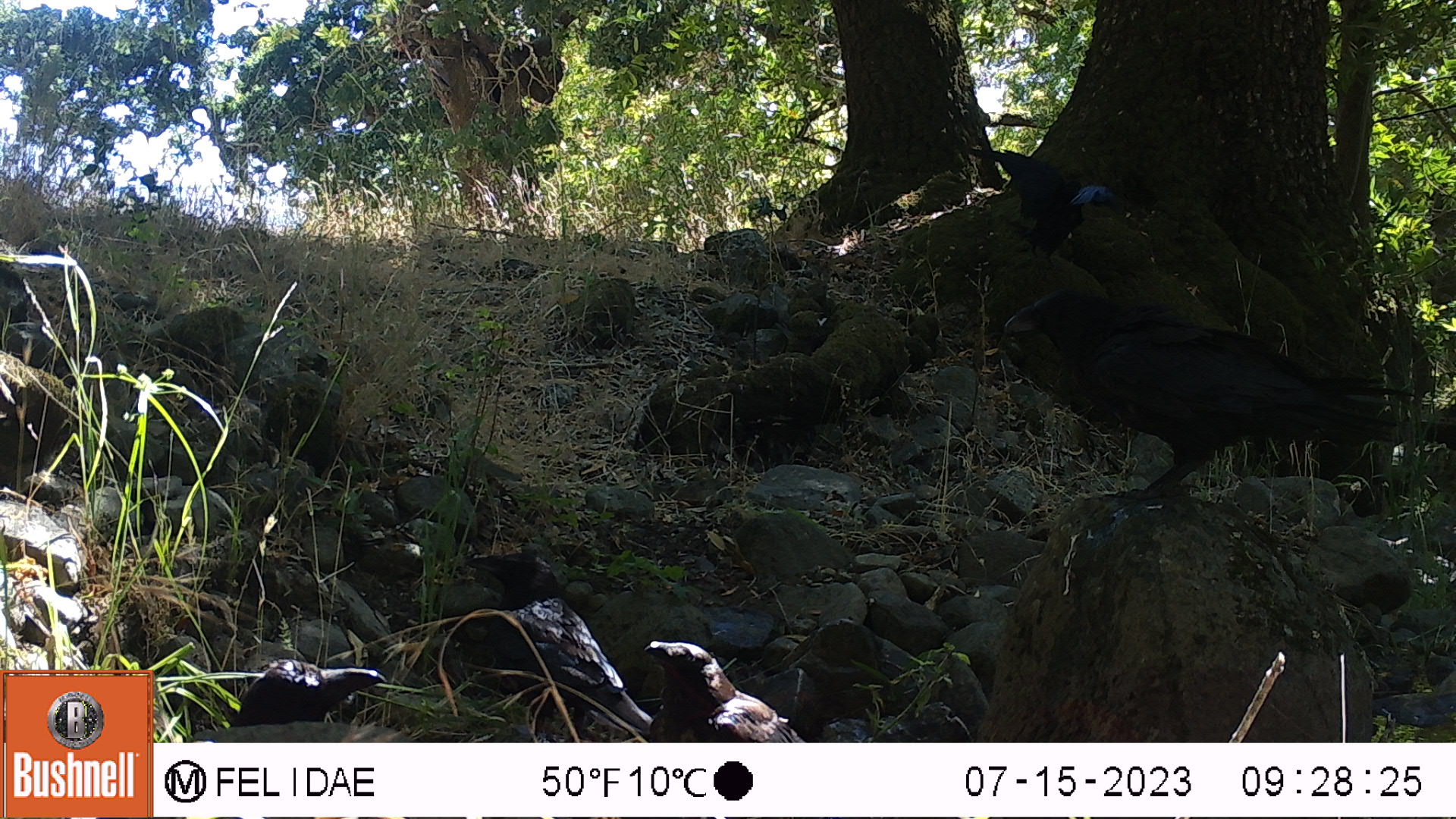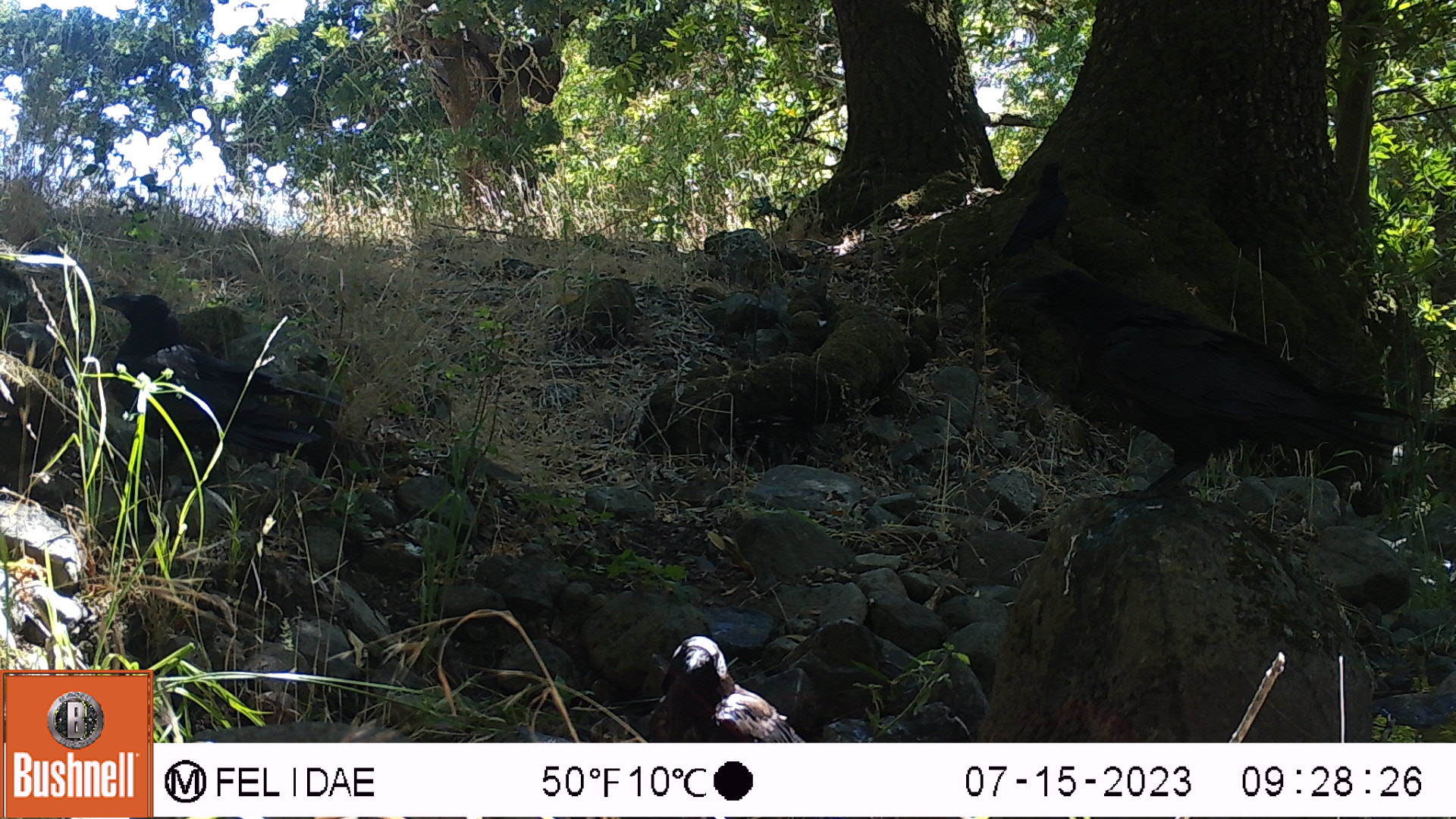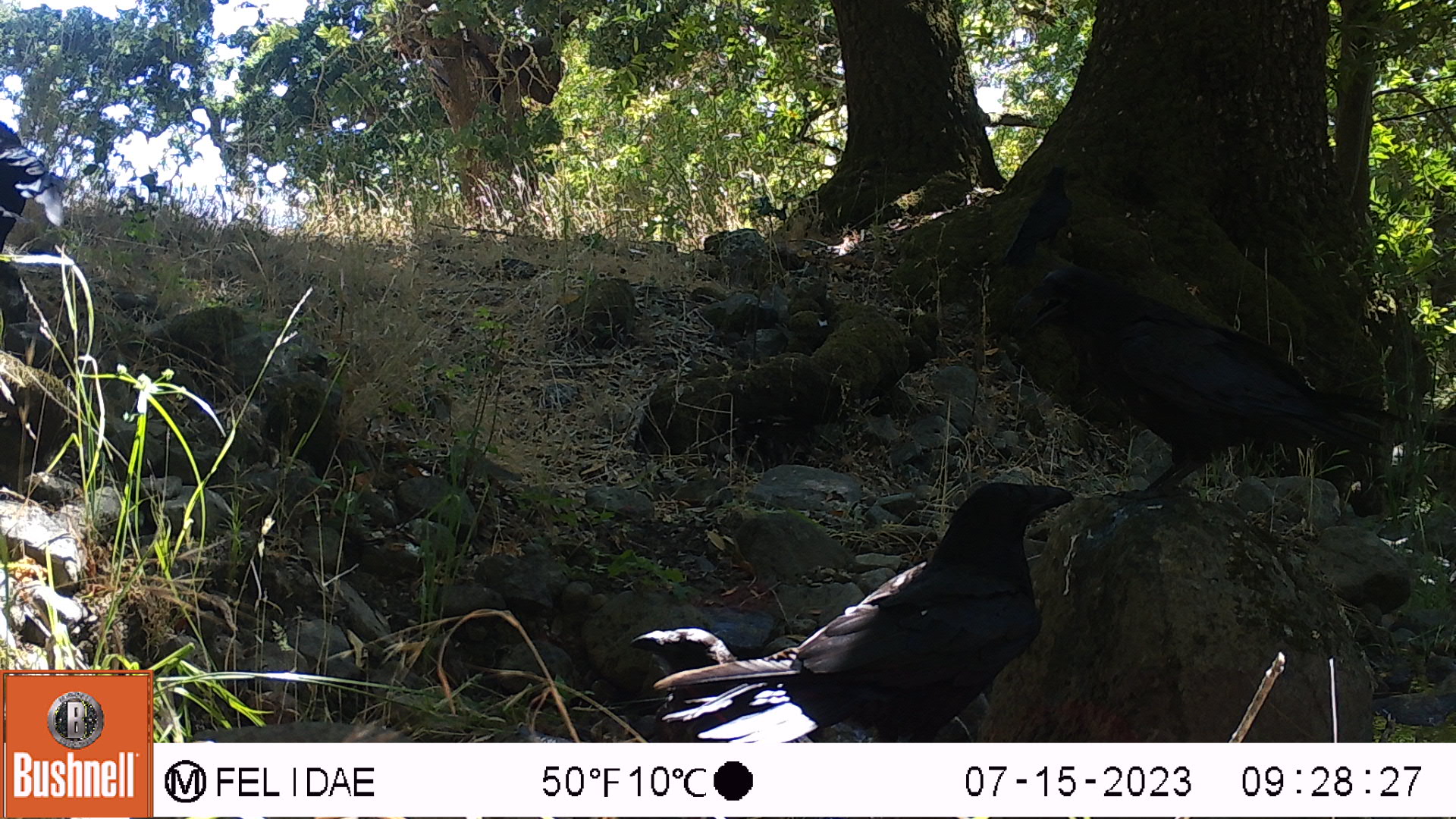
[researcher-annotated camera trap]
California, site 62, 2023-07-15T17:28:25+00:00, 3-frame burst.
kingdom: Animalia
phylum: Chordata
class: Aves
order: Passeriformes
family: Corvidae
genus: Corvus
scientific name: Corvus brachyrhynchos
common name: american crow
American crow (Corvus brachyrhynchos).